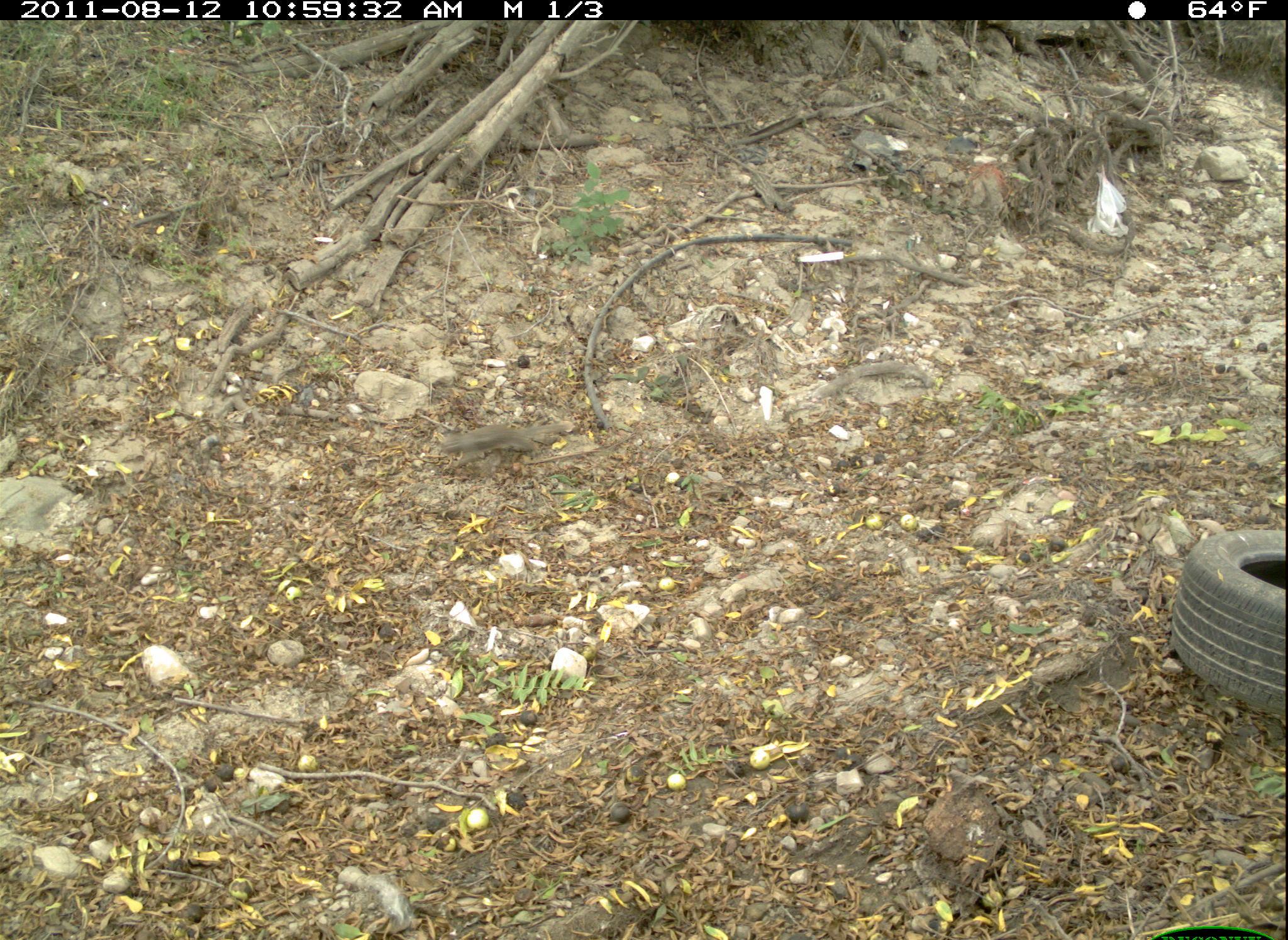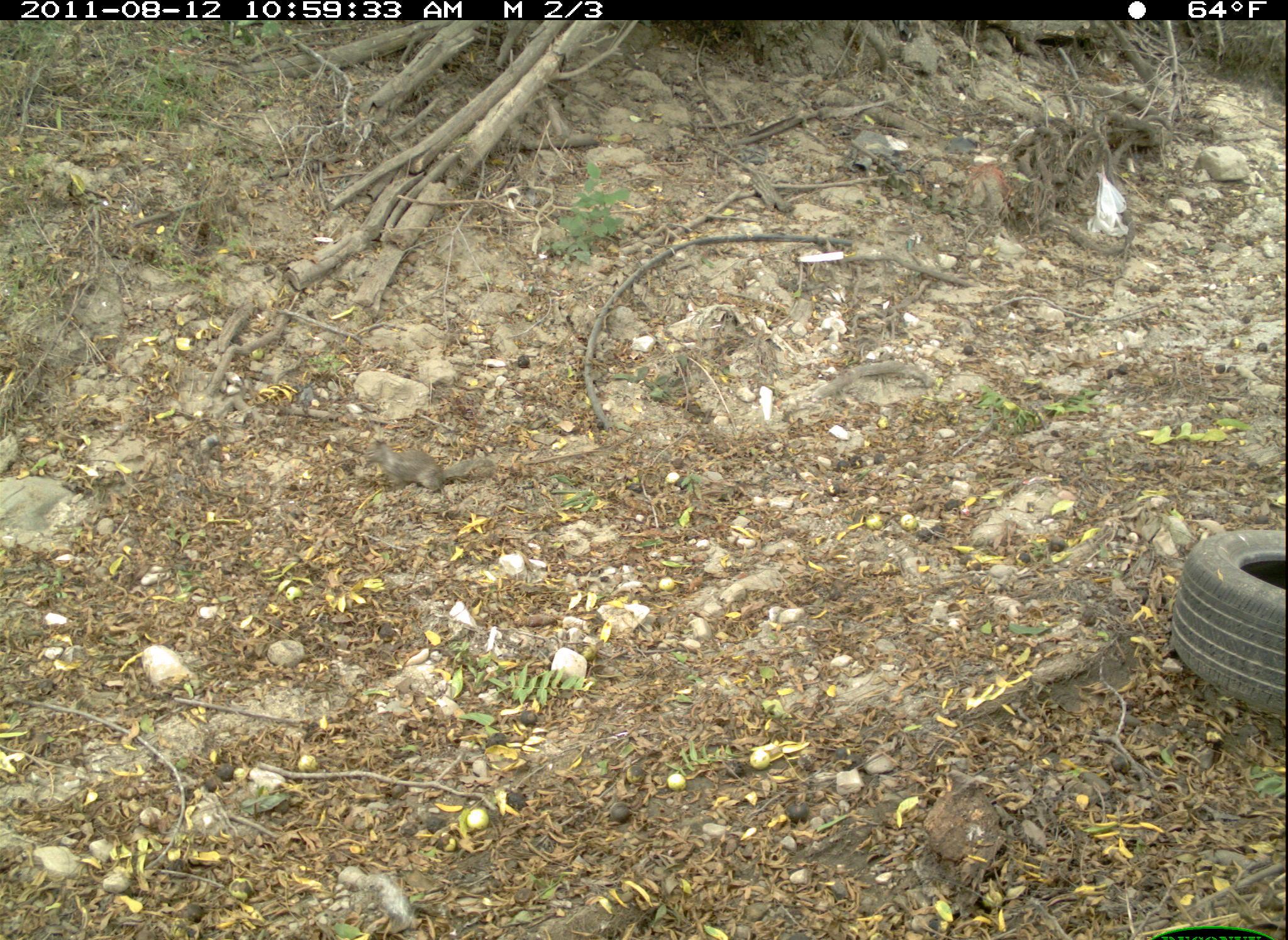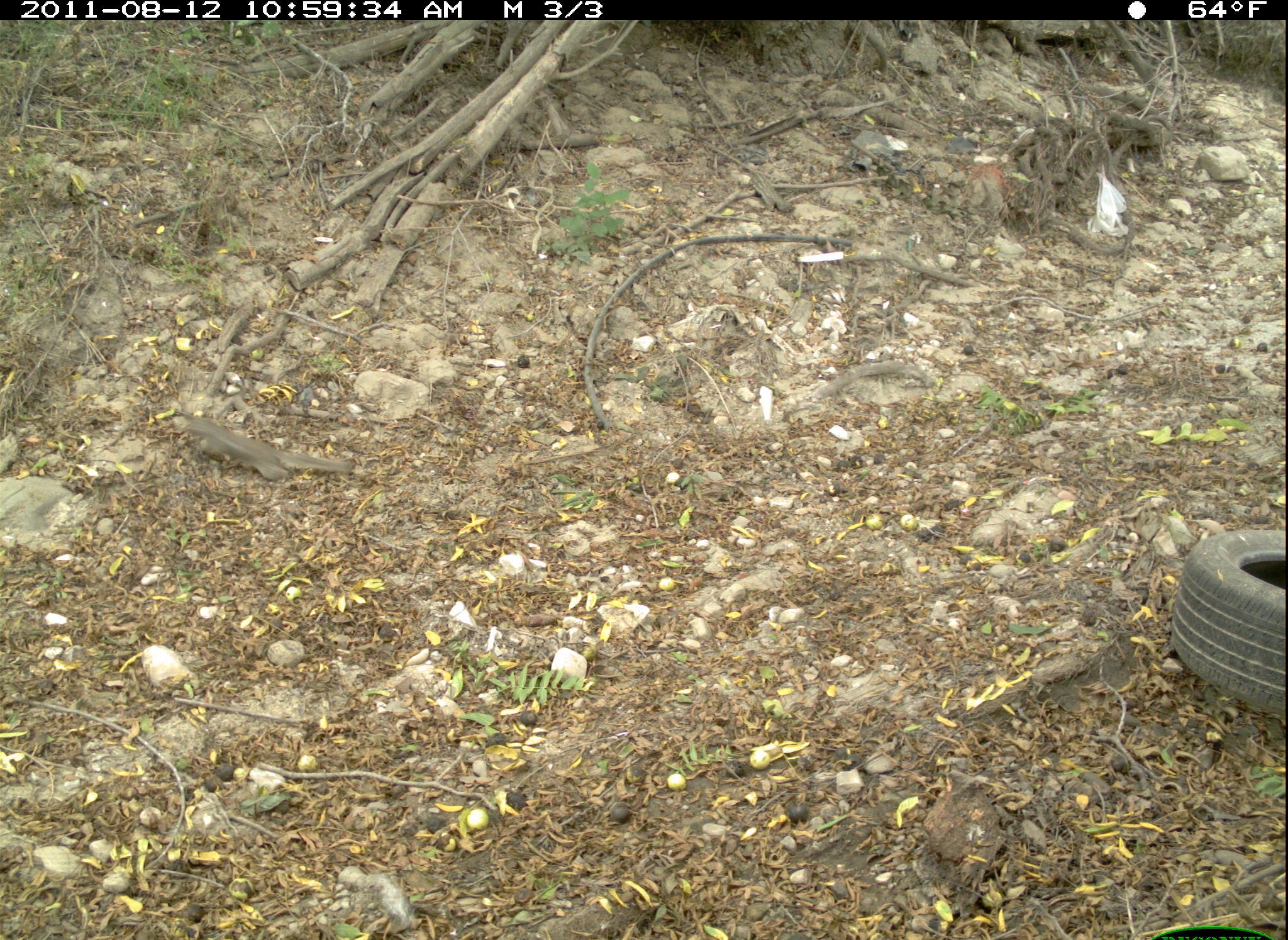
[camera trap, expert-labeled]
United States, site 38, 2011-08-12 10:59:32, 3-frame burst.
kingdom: Animalia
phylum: Chordata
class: Mammalia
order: Rodentia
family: Sciuridae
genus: Sciurus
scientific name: Sciurus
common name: squirrel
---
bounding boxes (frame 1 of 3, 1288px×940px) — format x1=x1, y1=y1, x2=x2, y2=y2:
squirrel: x1=435, y1=416, x2=562, y2=475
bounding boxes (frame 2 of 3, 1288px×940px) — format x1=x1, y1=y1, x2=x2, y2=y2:
squirrel: x1=355, y1=430, x2=504, y2=501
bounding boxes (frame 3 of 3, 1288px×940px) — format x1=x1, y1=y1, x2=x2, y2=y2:
squirrel: x1=154, y1=401, x2=355, y2=492